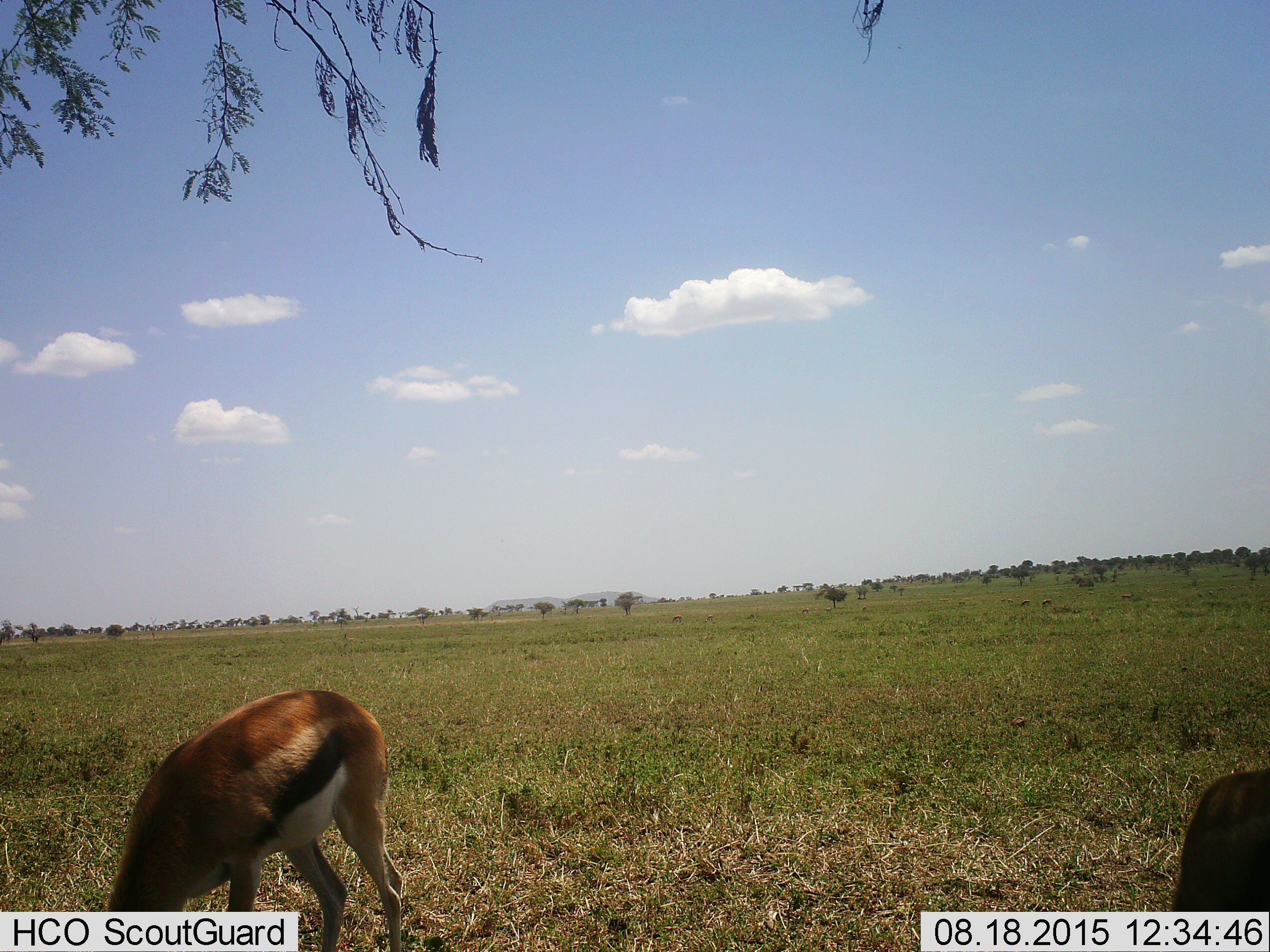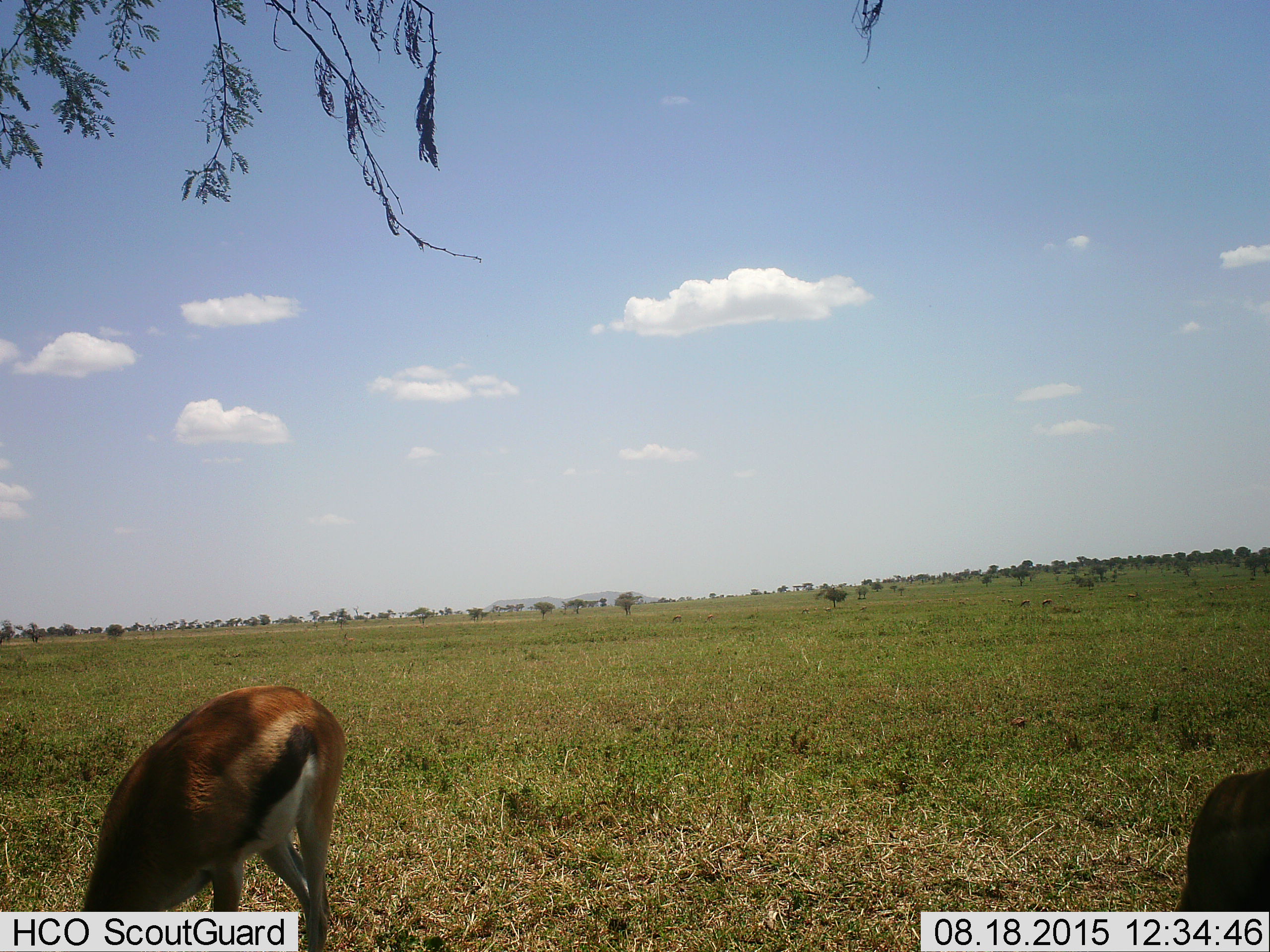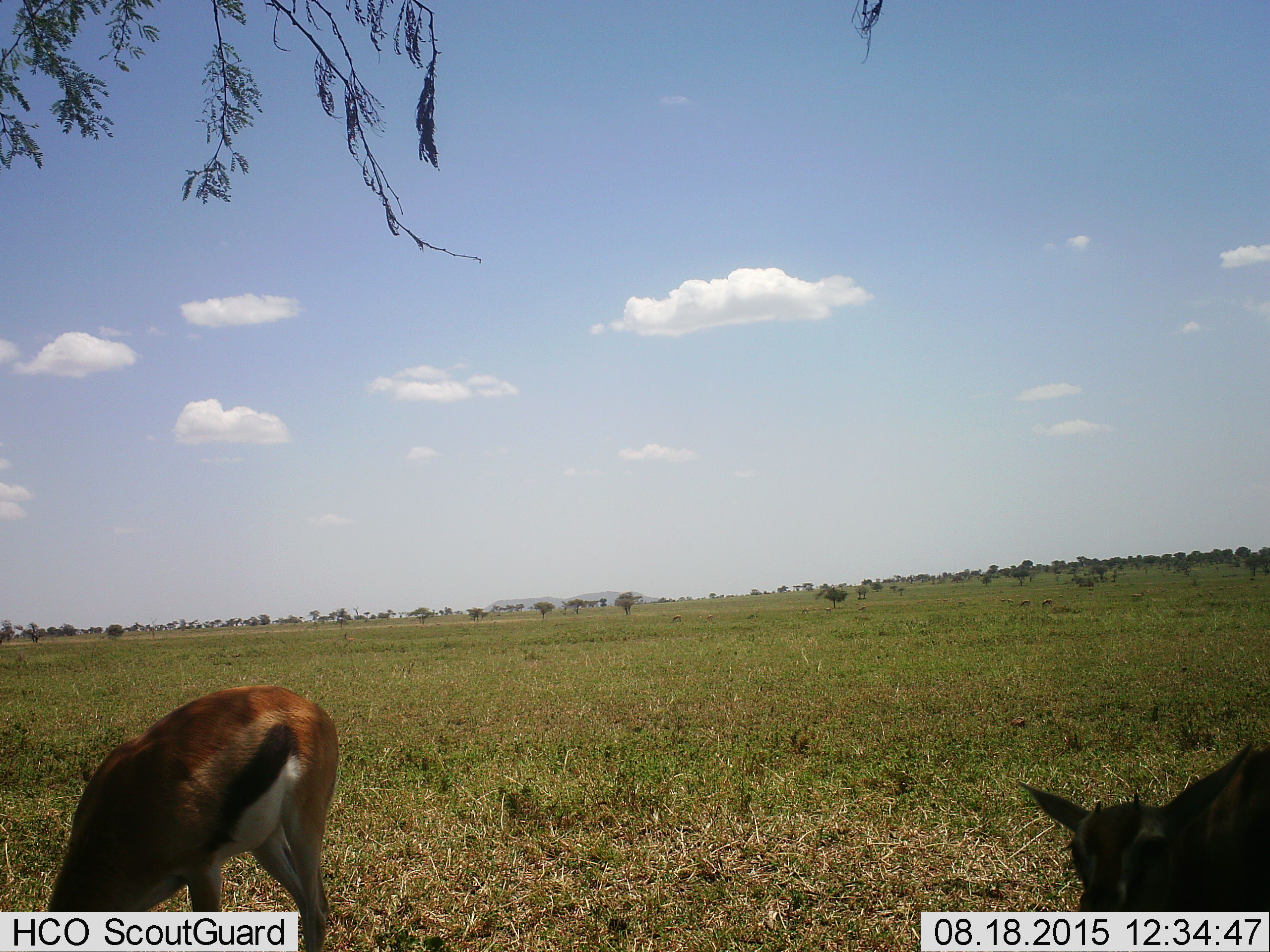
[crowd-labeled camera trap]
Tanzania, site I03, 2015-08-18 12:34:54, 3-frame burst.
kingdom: Animalia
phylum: Chordata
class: Mammalia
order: Artiodactyla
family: Bovidae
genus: Eudorcas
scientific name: Eudorcas thomsonii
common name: thomson's gazelle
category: gazellethomsons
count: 11-50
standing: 44%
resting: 0%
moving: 22%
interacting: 0%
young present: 0%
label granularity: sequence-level